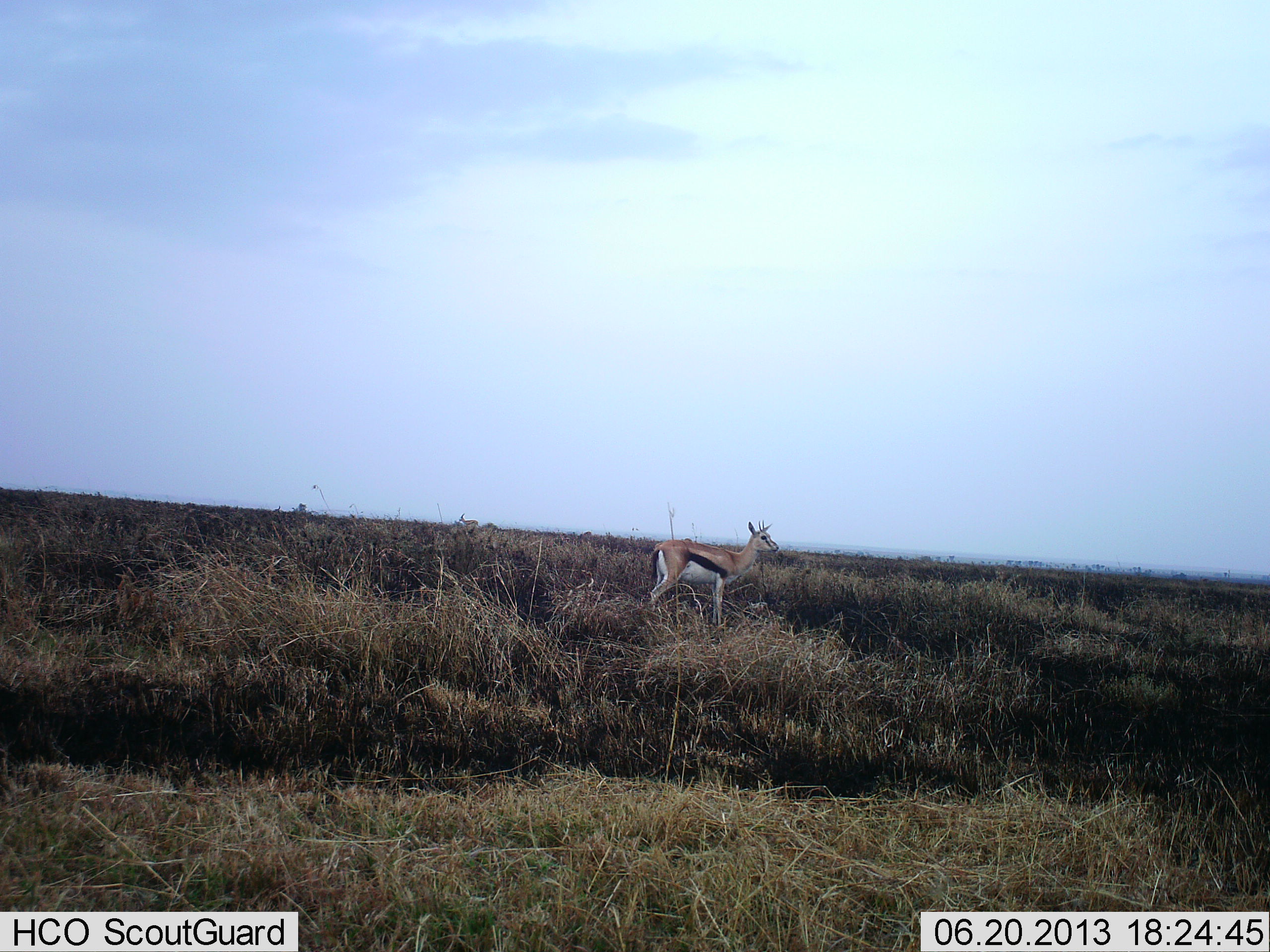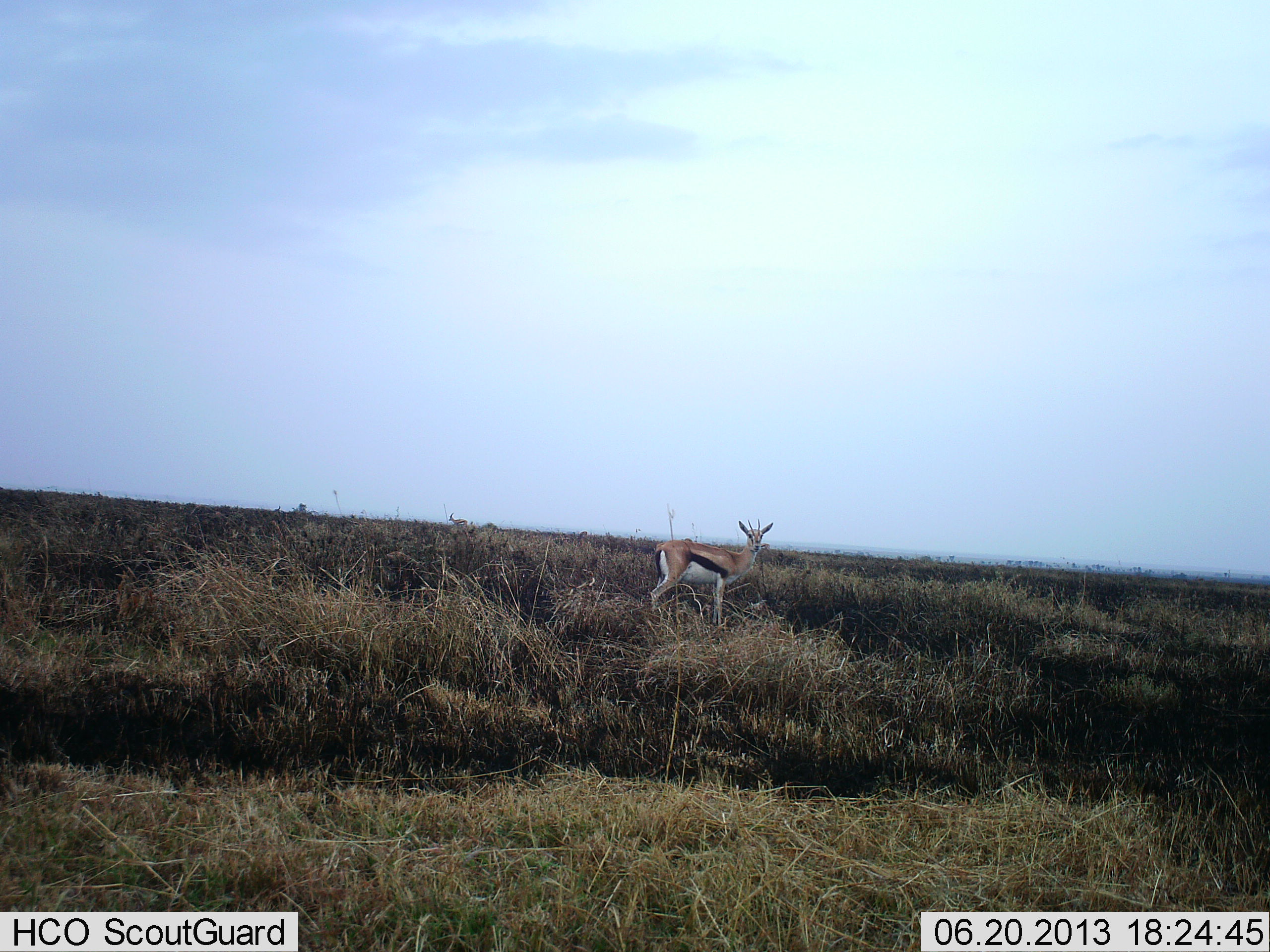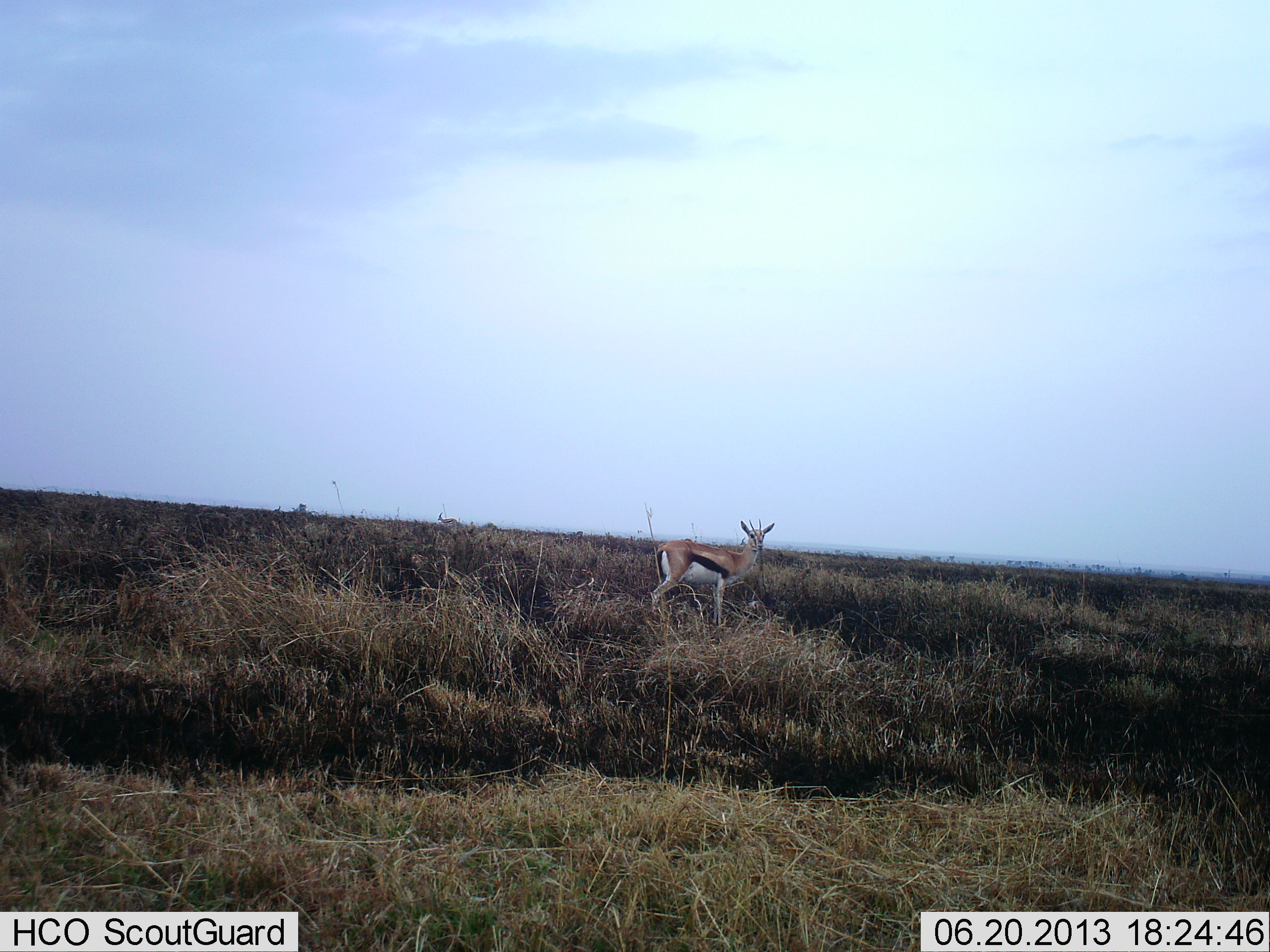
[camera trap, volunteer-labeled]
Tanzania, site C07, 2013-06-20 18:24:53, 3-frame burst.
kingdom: Animalia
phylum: Chordata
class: Mammalia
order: Artiodactyla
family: Bovidae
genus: Eudorcas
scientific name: Eudorcas thomsonii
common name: thomson's gazelle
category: gazellethomsons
Gazellethomsons (thomson's gazelle) (Eudorcas thomsonii), count 1. Behavior (volunteer vote fractions): standing 100%, resting 0%, moving 20%, interacting 0%. Young present (vote fraction): 0%. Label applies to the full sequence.